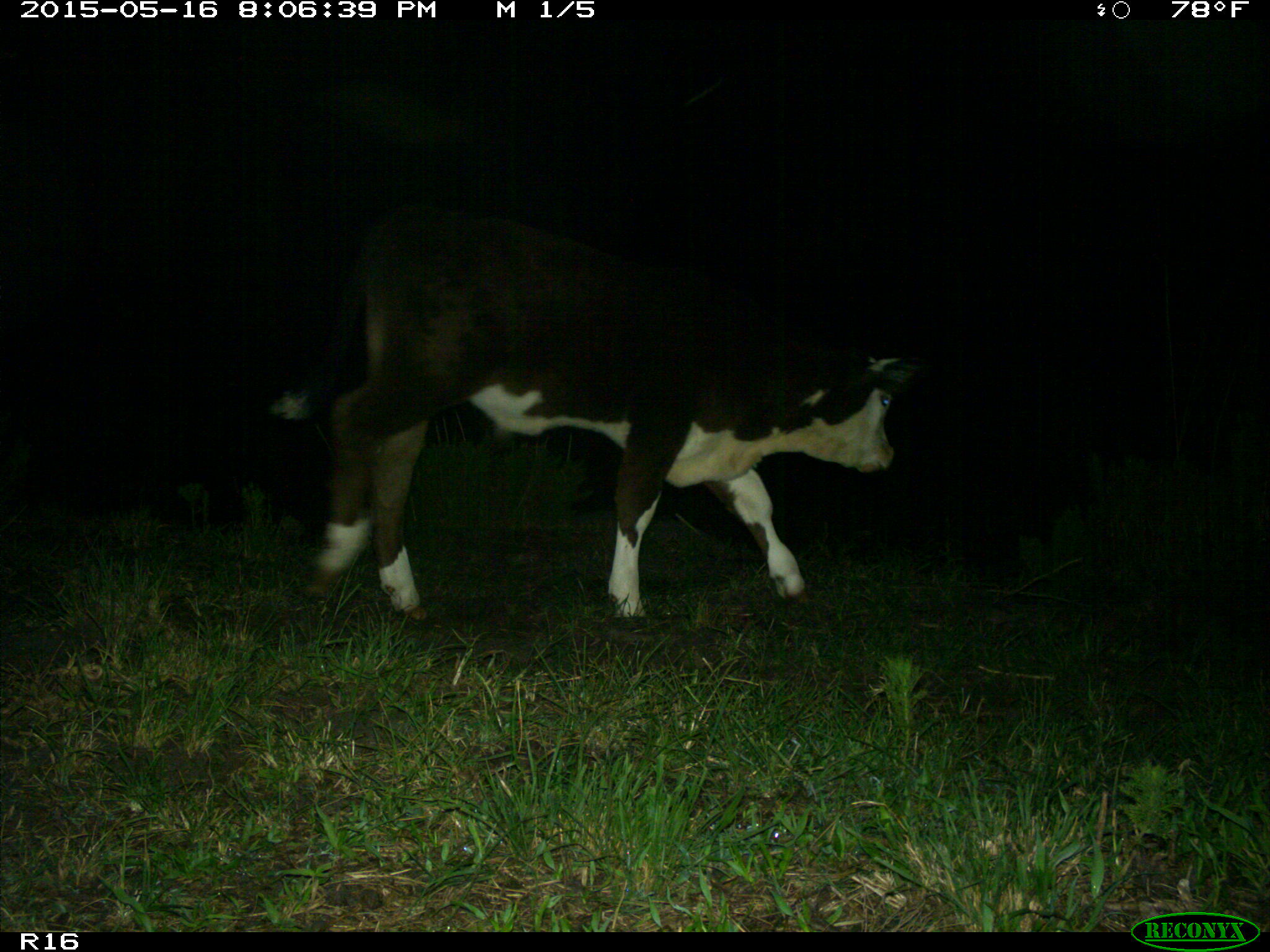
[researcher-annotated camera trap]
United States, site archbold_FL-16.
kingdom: Animalia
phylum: Chordata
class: Mammalia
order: Artiodactyla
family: Bovidae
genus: Bos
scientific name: Bos taurus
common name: domestic cow